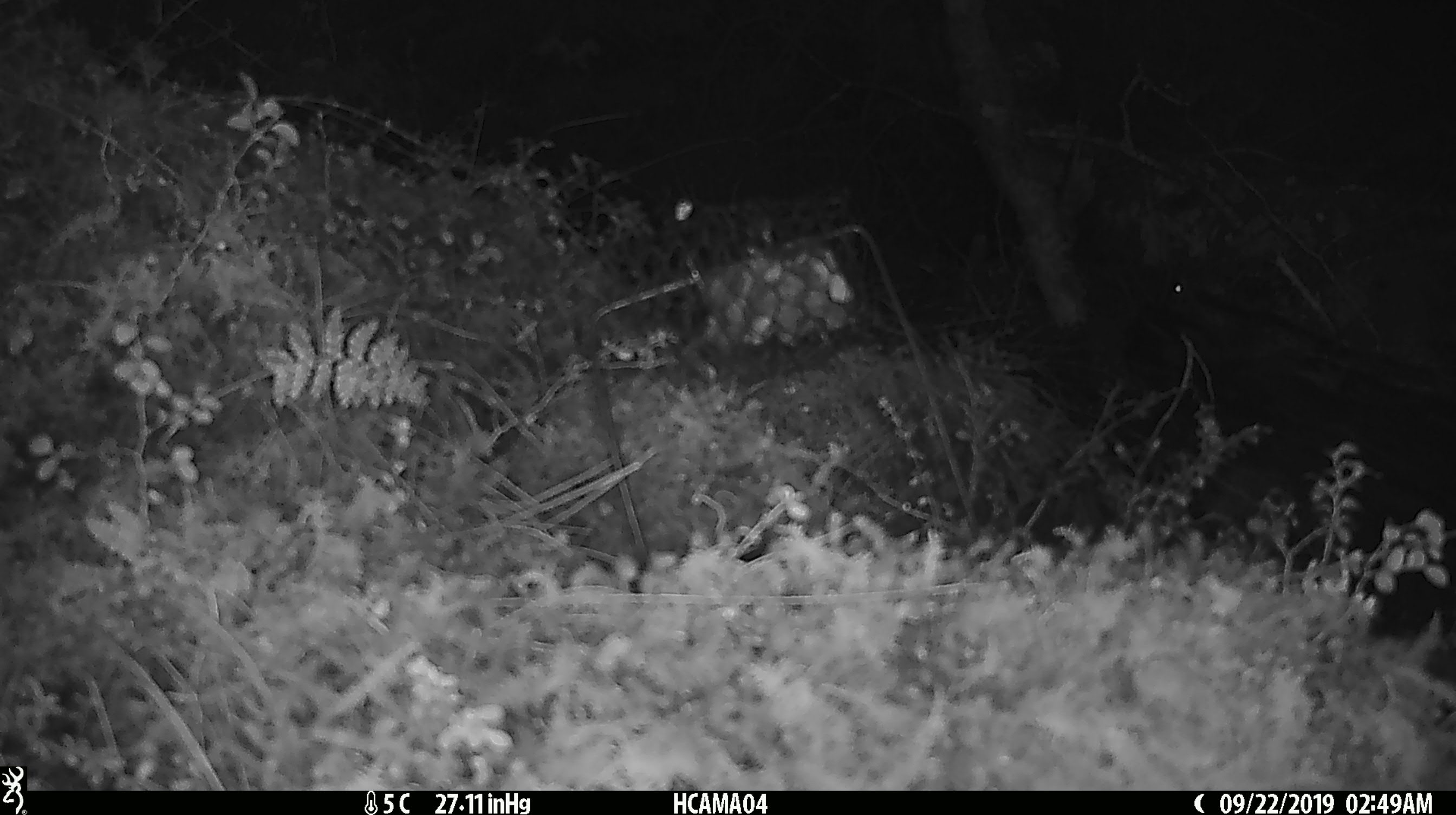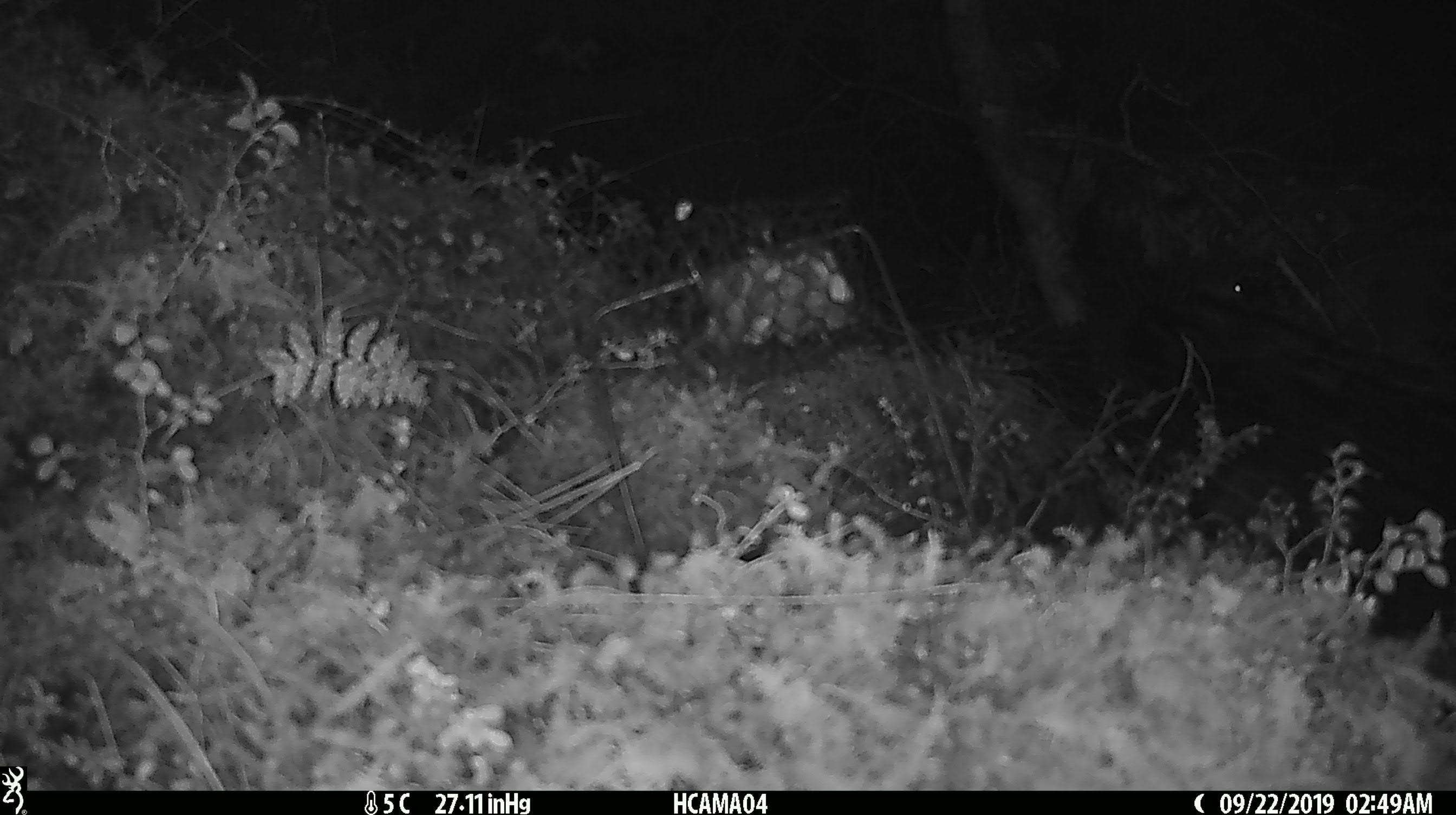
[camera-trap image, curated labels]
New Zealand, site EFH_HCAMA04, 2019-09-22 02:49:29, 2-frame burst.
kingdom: Animalia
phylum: Chordata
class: Mammalia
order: Rodentia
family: Muridae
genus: Mus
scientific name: Mus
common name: mouse